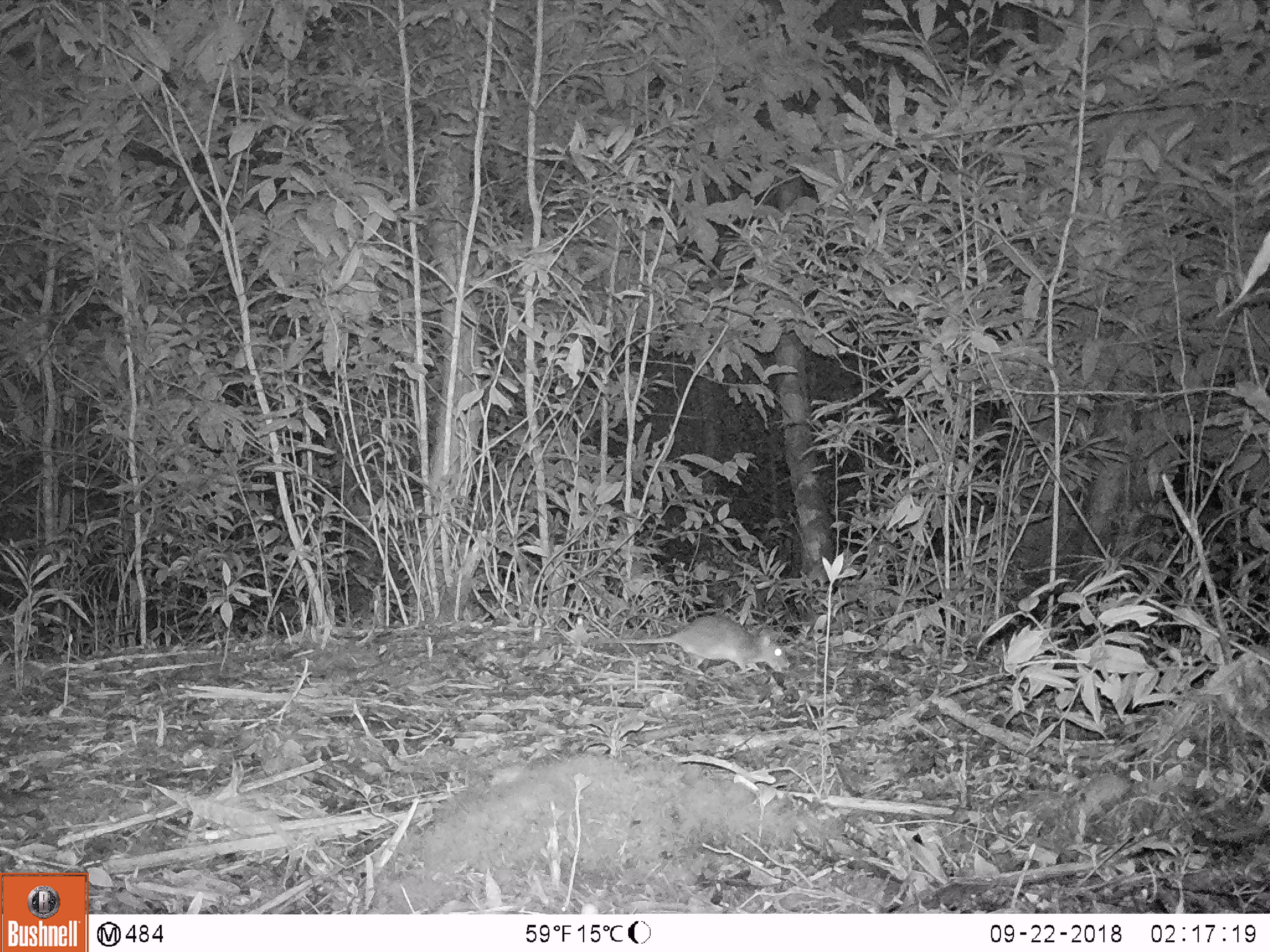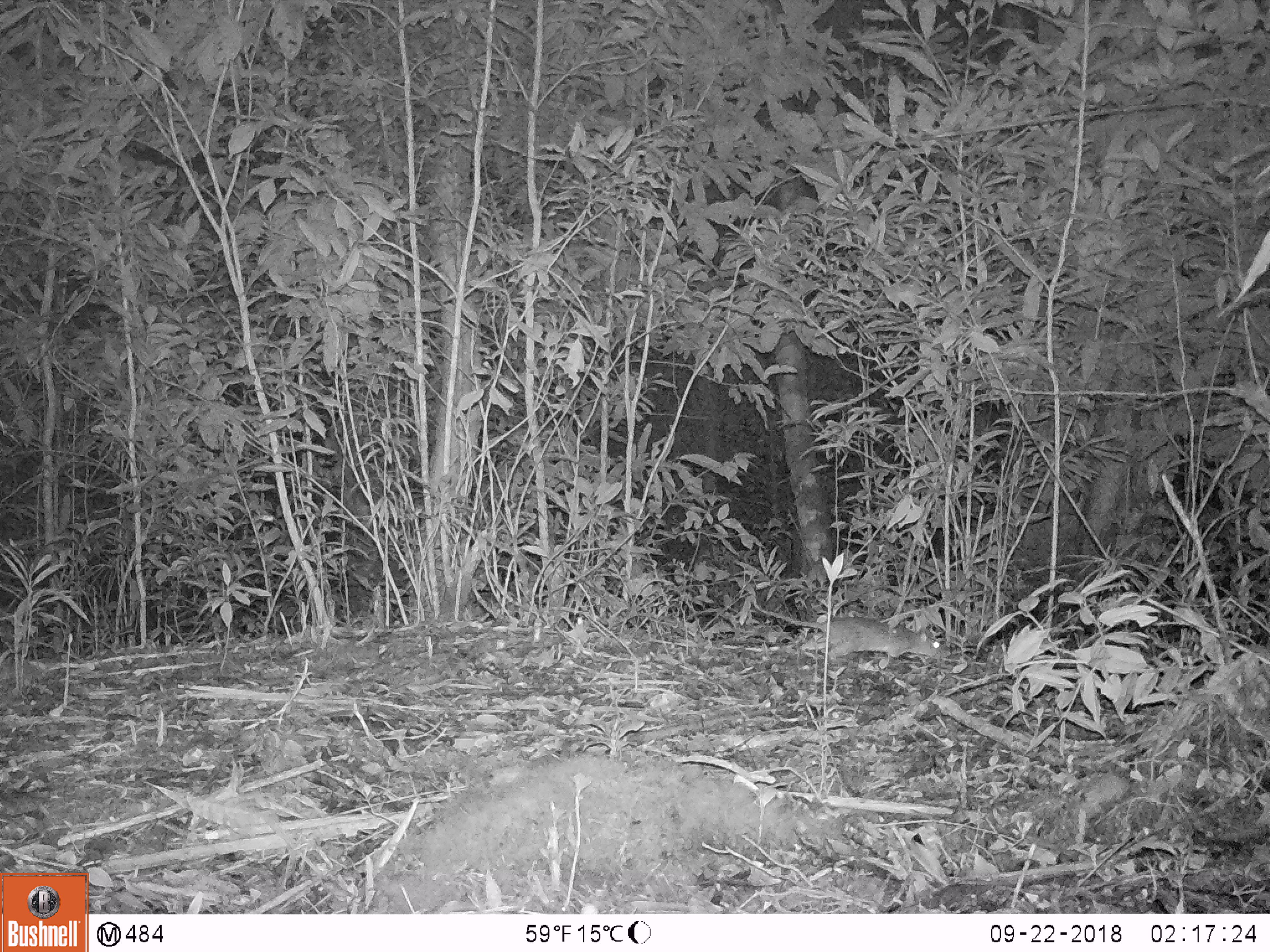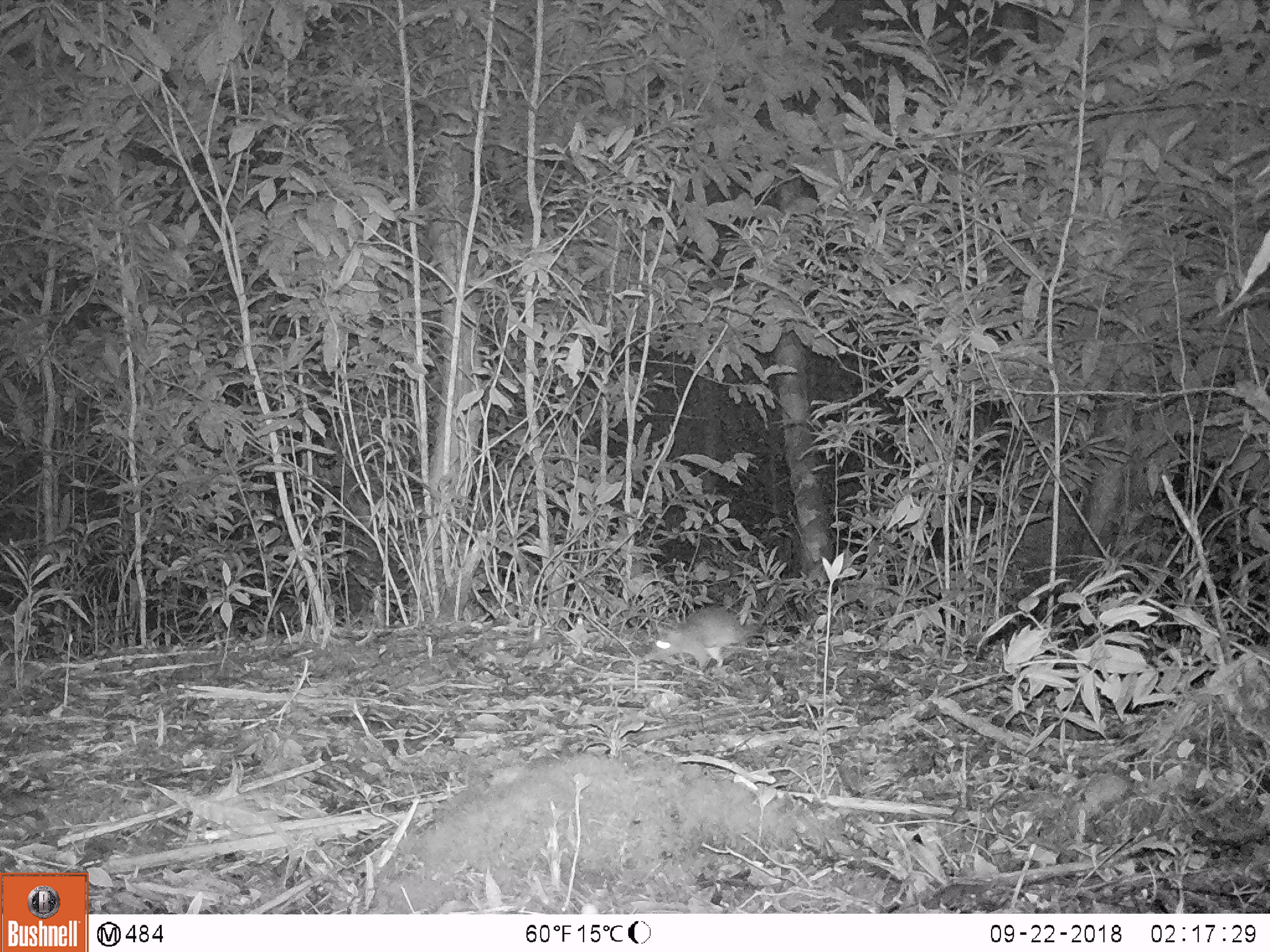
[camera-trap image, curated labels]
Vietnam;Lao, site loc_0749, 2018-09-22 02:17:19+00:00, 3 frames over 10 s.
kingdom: Animalia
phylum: Chordata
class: Mammalia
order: Rodentia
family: Muridae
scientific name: Muridae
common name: old-world mice and rats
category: unidentified murid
Unidentified murid (old-world mice and rats) (Muridae). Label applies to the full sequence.